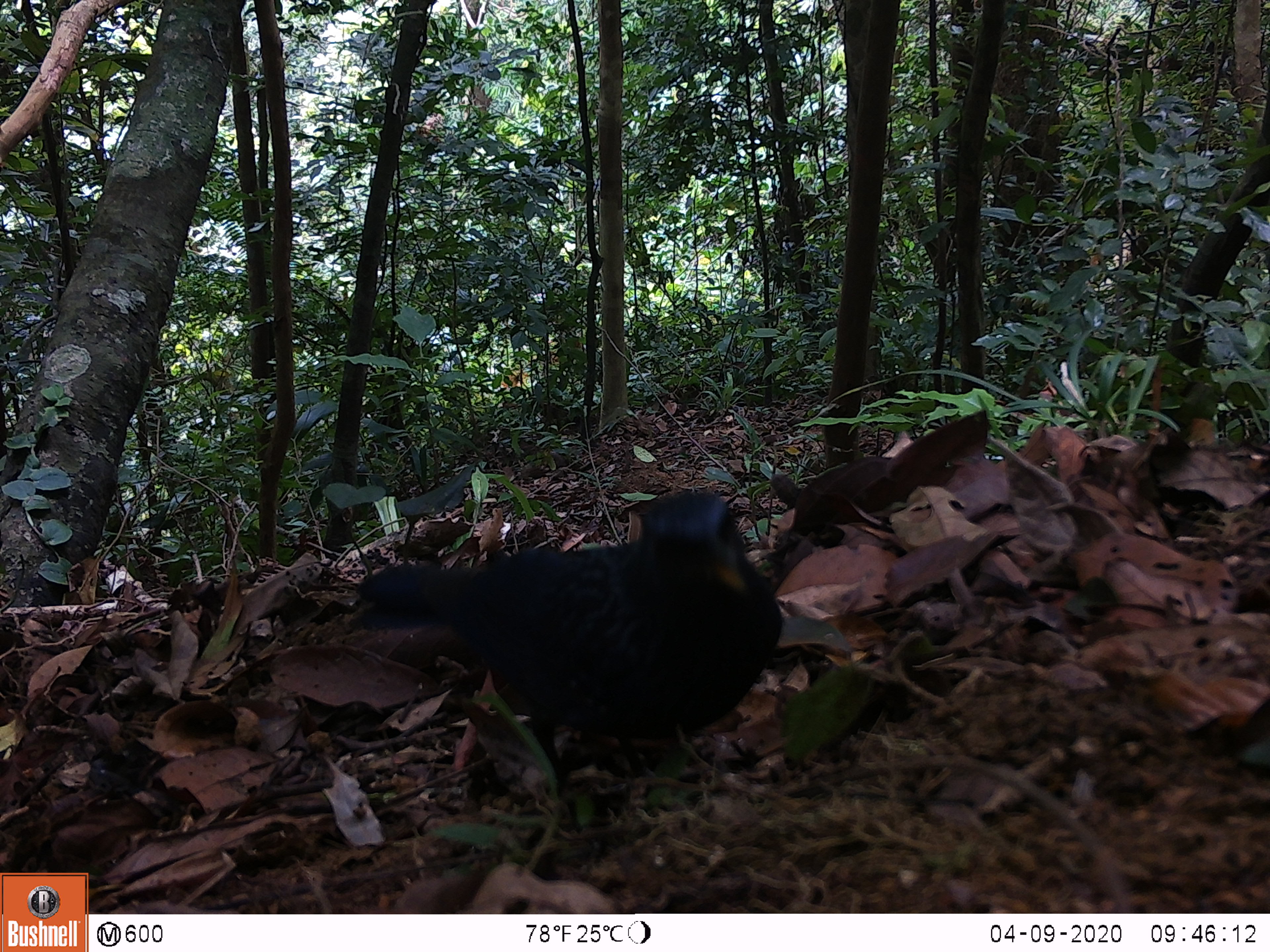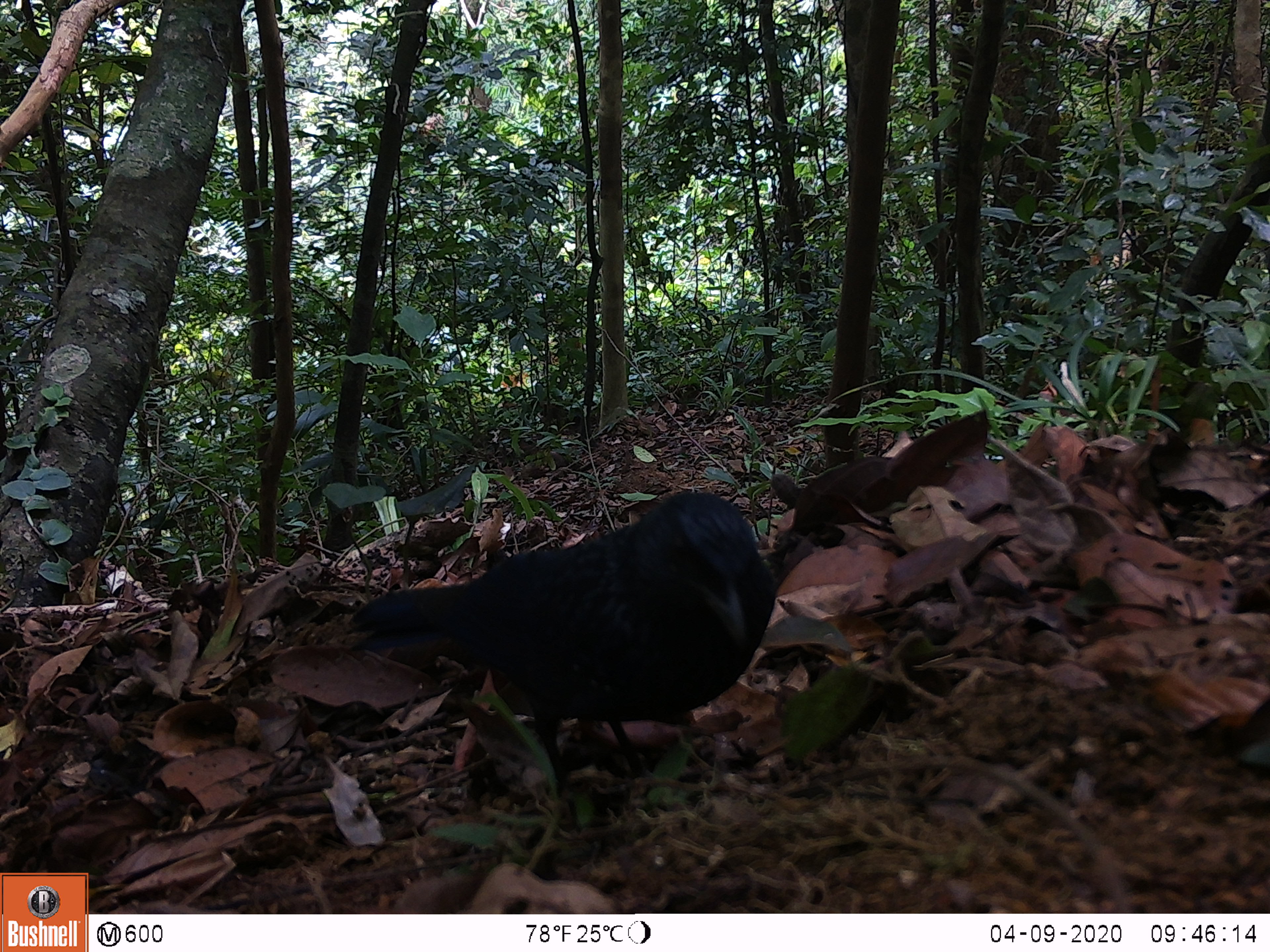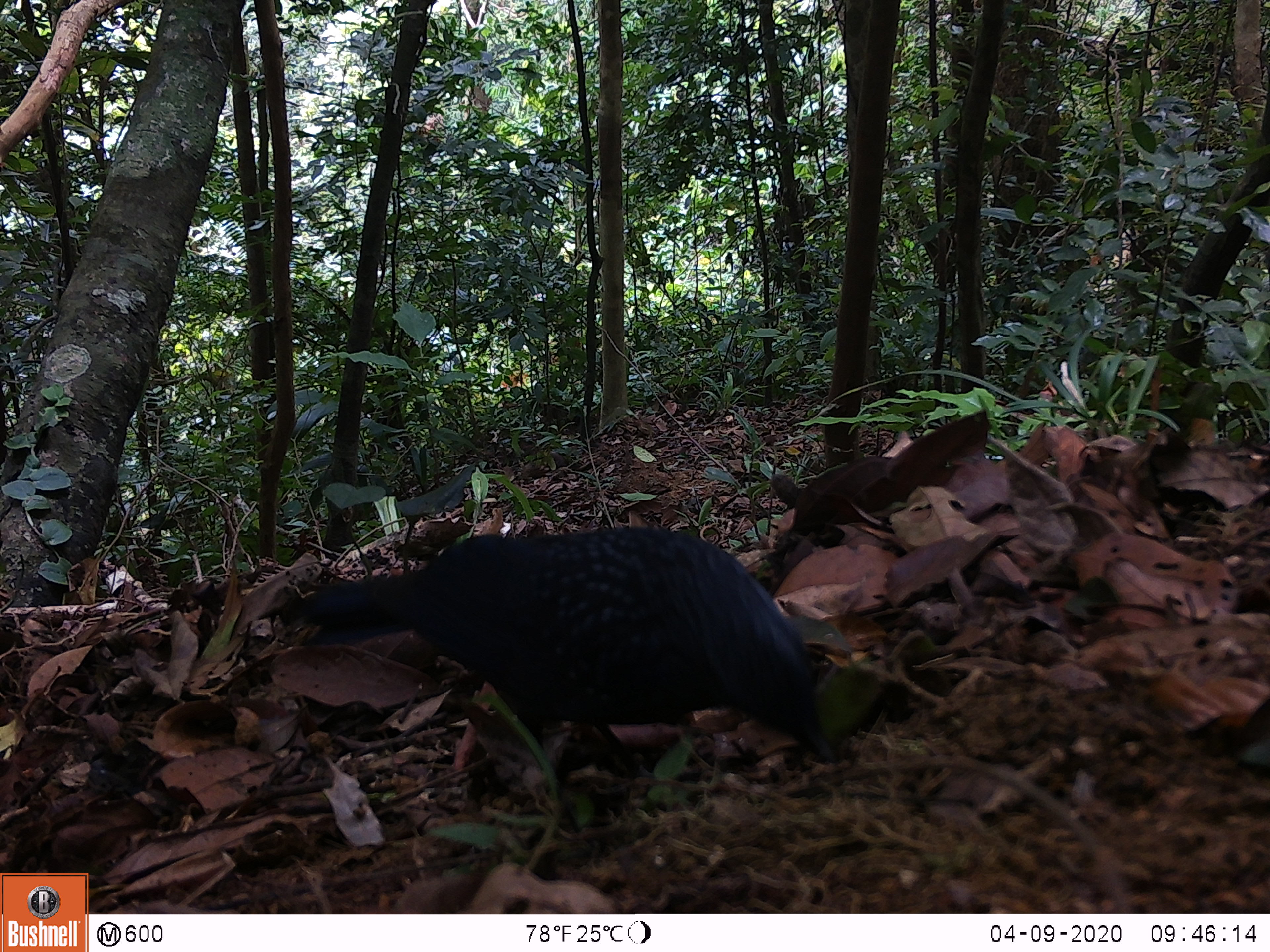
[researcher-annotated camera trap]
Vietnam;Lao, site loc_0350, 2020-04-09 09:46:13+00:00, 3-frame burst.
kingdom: Animalia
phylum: Chordata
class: Aves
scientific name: Aves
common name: bird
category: unidentified bird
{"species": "unidentified bird (bird) (Aves)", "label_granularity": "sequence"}